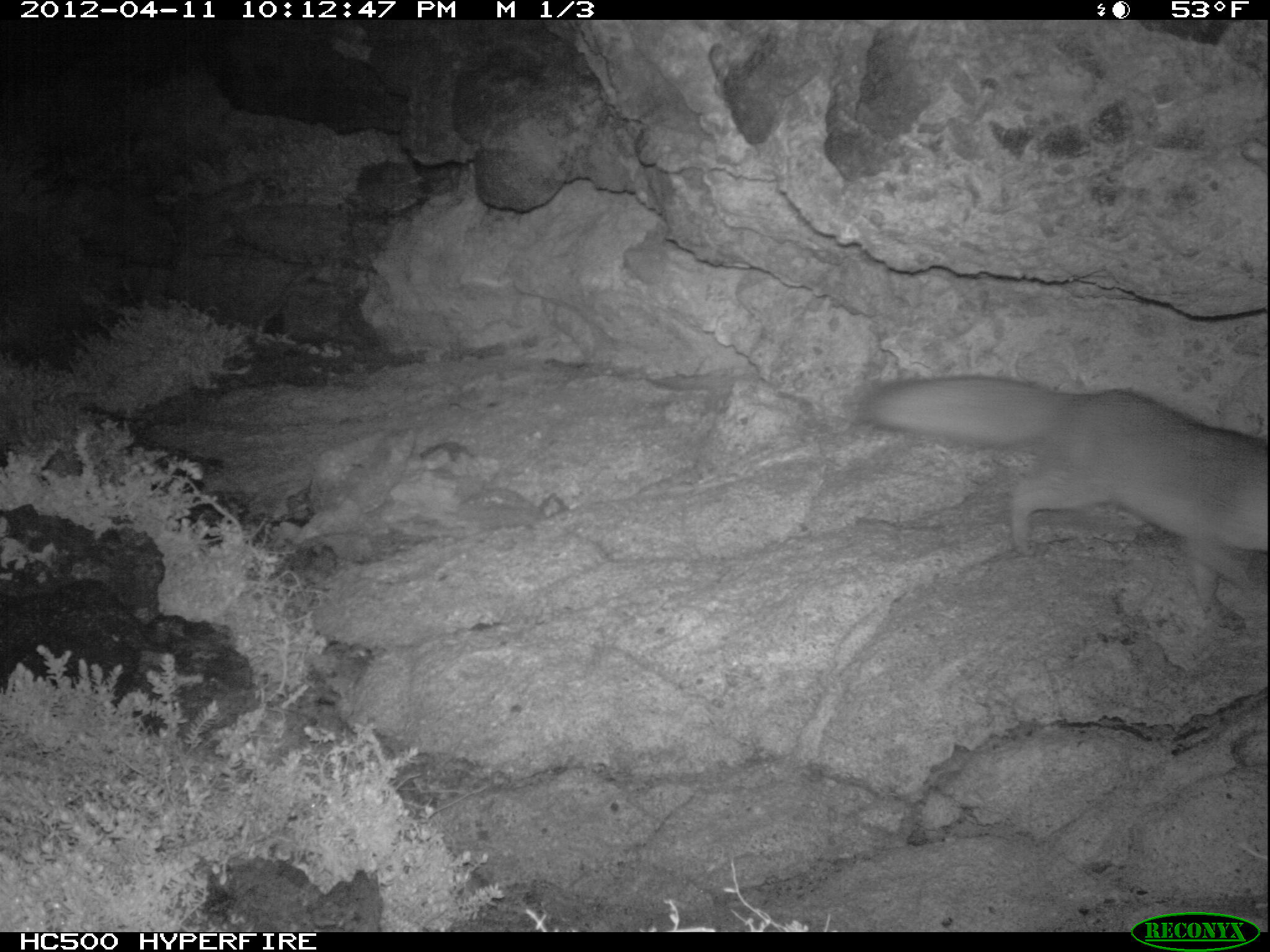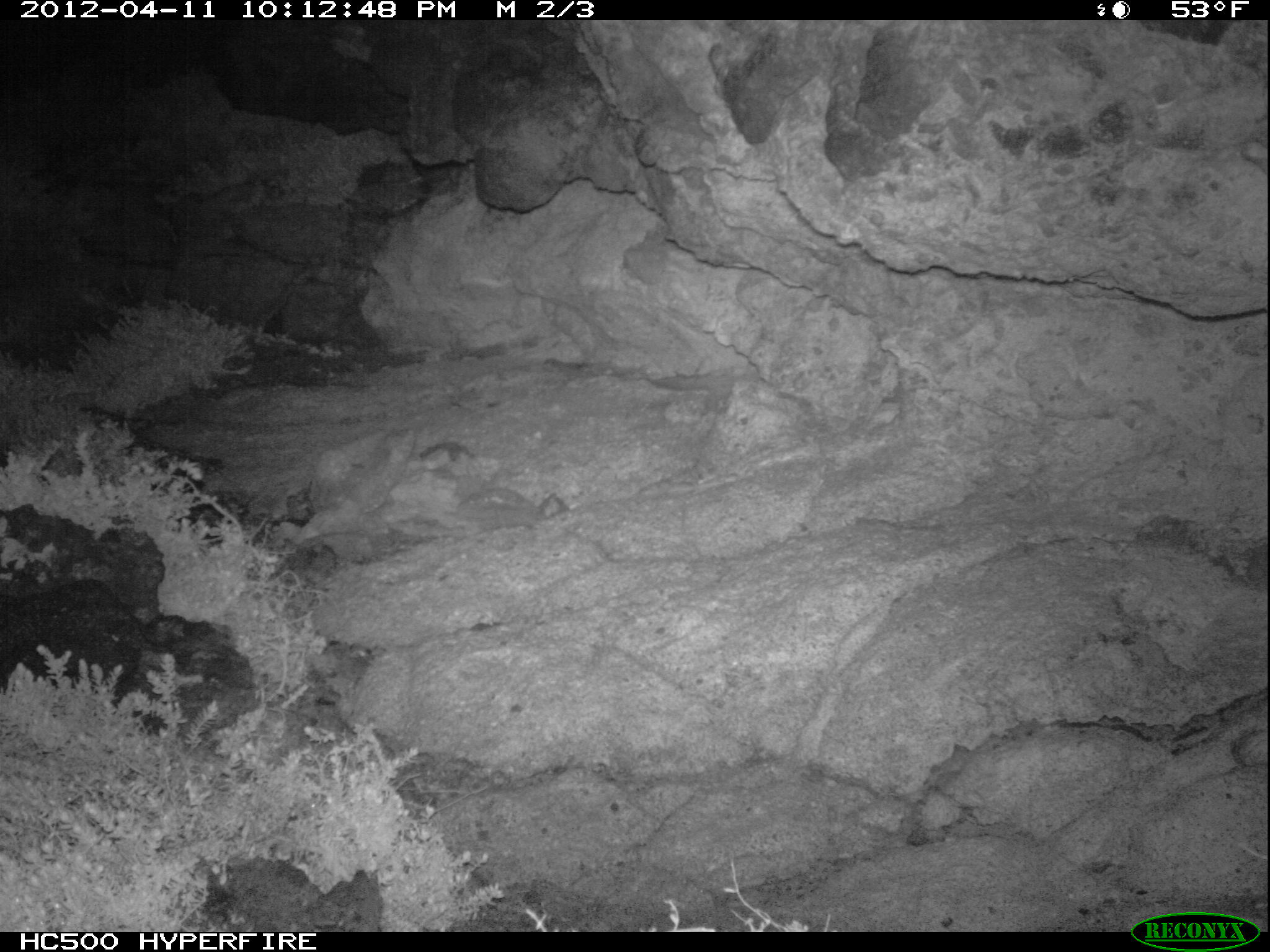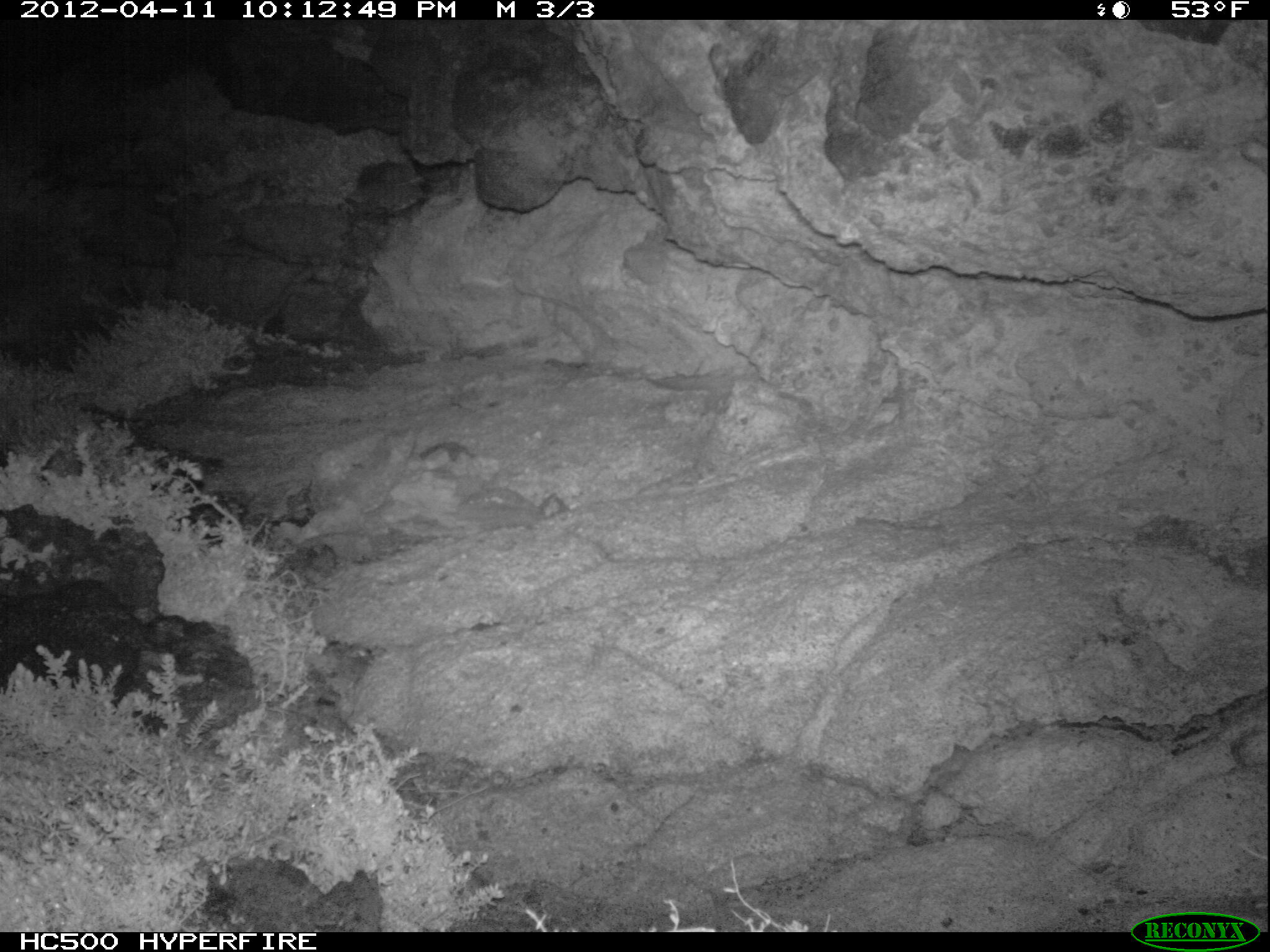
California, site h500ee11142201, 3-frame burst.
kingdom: Animalia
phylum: Chordata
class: Mammalia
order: Carnivora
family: Canidae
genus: Urocyon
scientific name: Urocyon littoralis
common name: island fox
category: fox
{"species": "fox (island fox) (Urocyon littoralis)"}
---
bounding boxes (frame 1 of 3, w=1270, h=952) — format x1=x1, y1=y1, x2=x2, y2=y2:
fox: x1=858, y1=374, x2=1269, y2=630